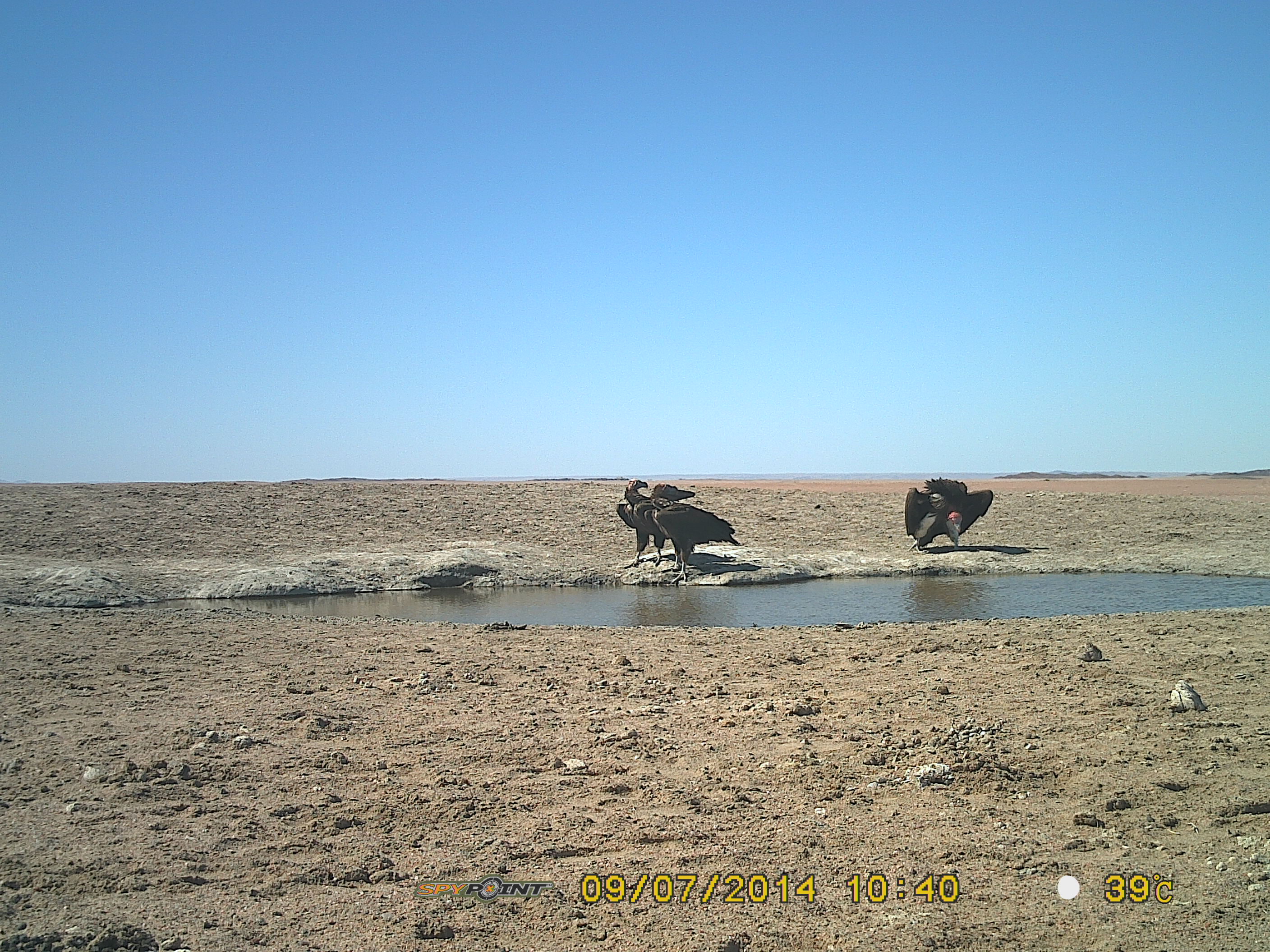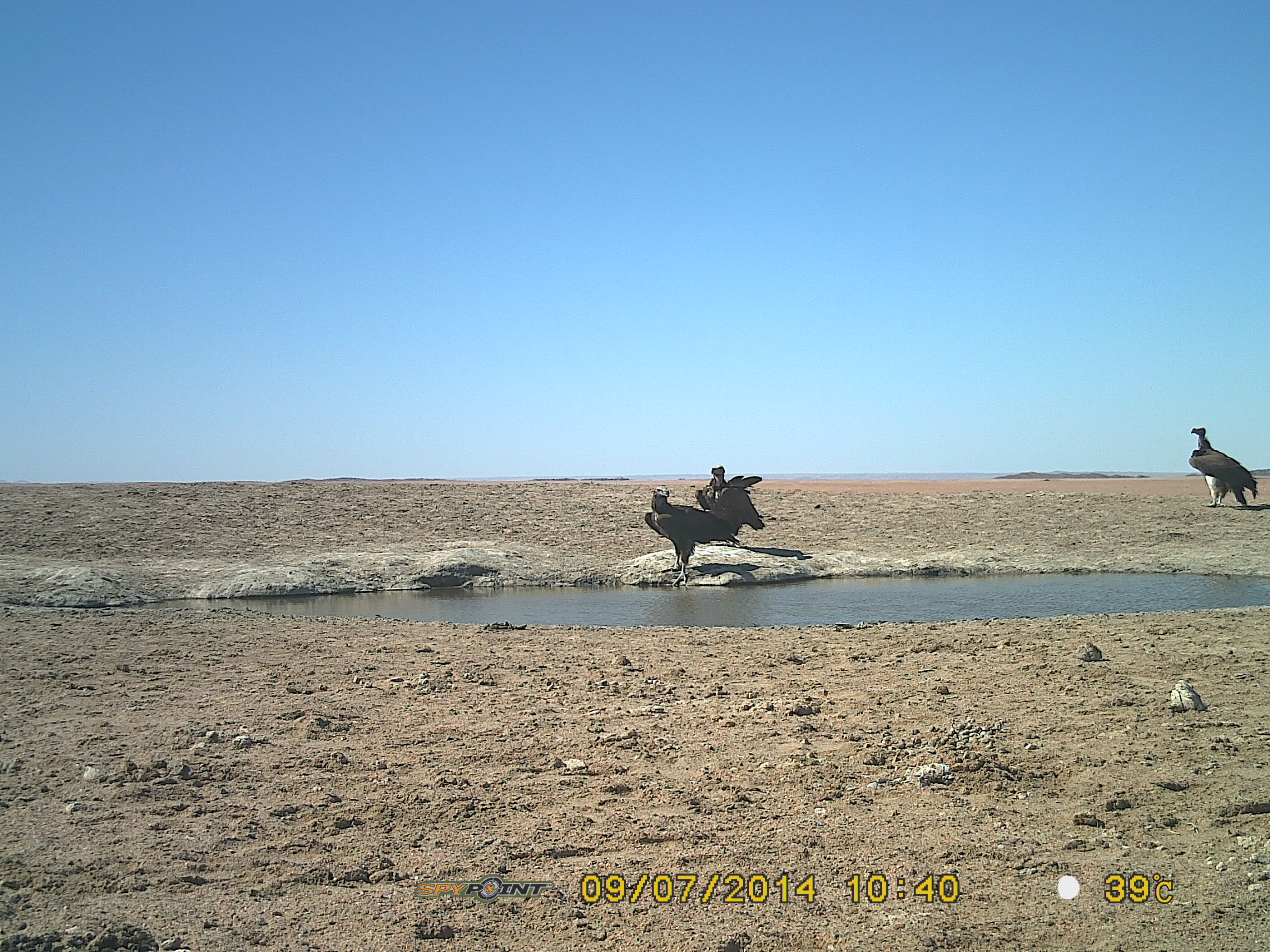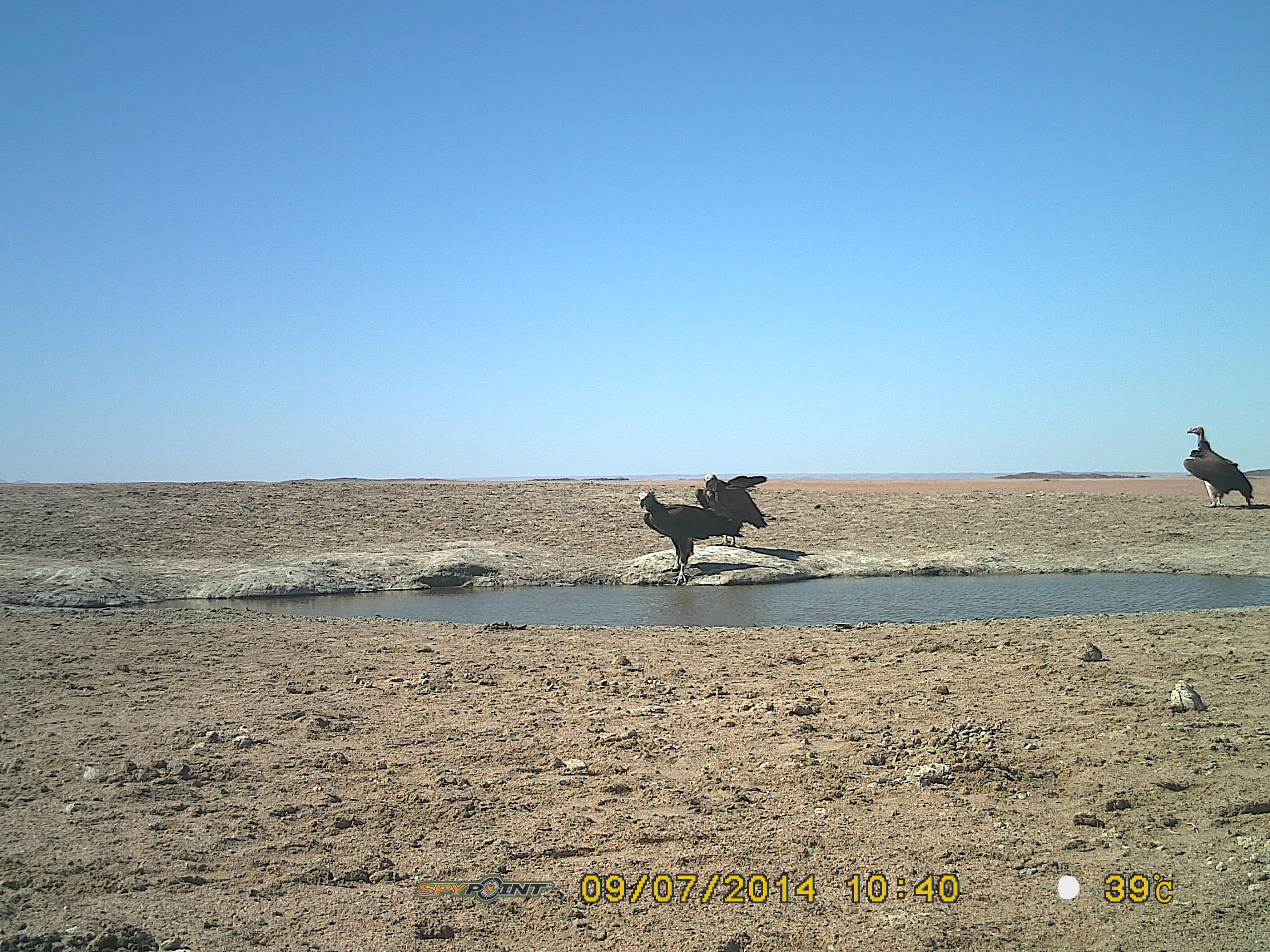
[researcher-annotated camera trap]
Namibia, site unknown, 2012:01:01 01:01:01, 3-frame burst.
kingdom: Animalia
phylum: Chordata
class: Aves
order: Accipitriformes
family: Accipitridae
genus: Torgos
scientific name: Torgos tracheliotos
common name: lappet-faced vulture